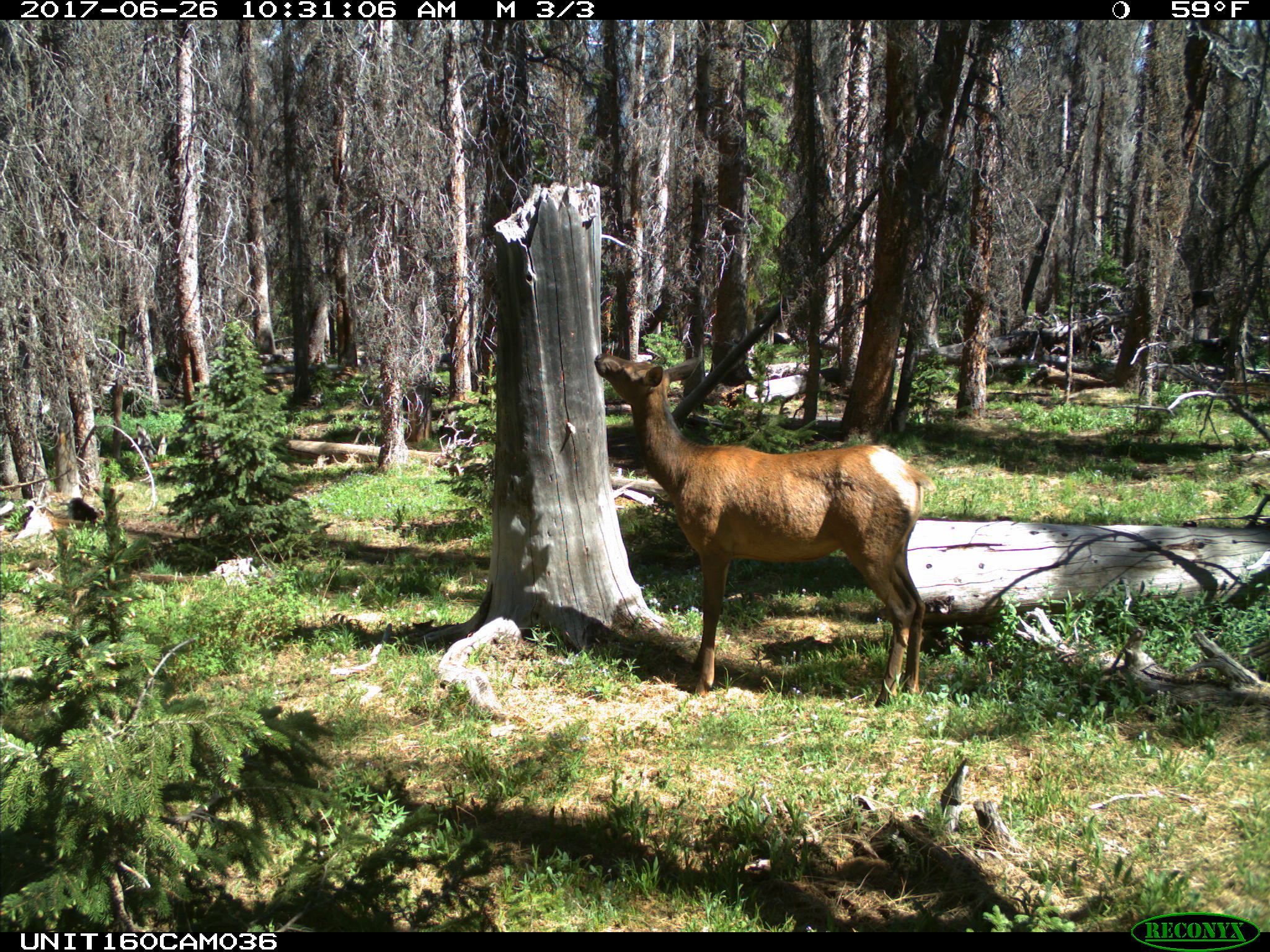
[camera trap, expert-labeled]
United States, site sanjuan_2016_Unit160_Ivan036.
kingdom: Animalia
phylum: Chordata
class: Mammalia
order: Artiodactyla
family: Cervidae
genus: Cervus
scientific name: Cervus elaphus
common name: red deer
Cervus elaphus (red deer).